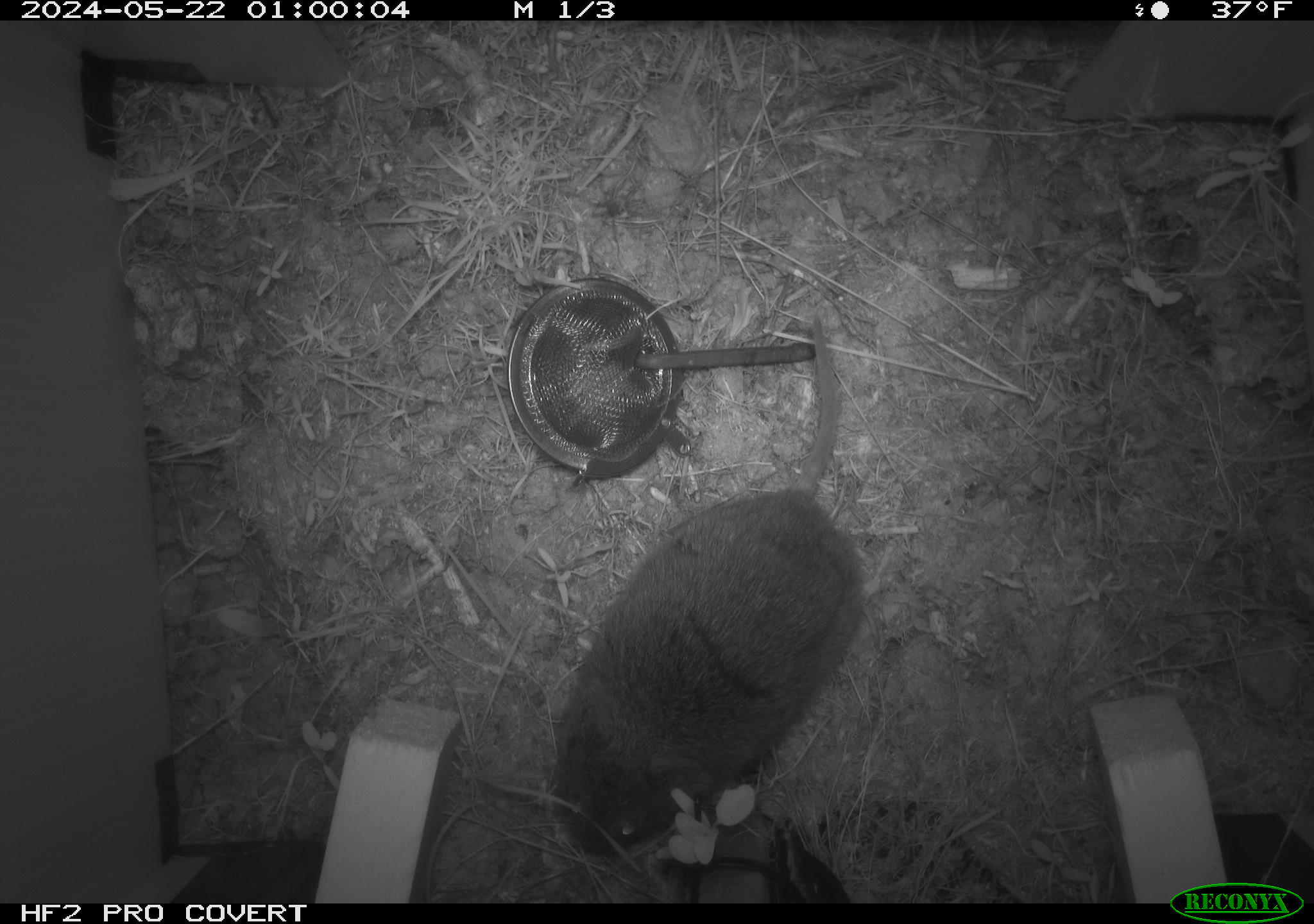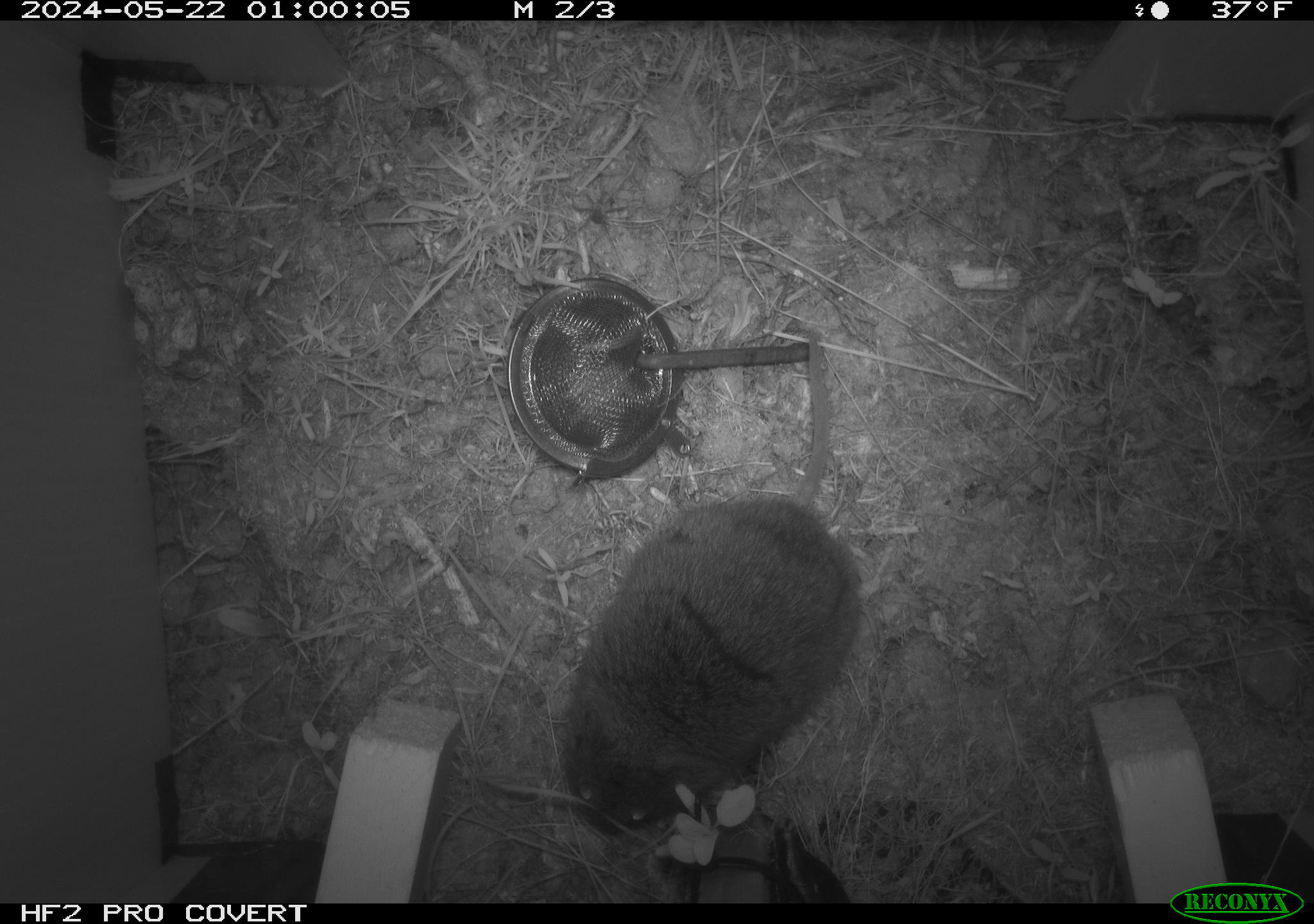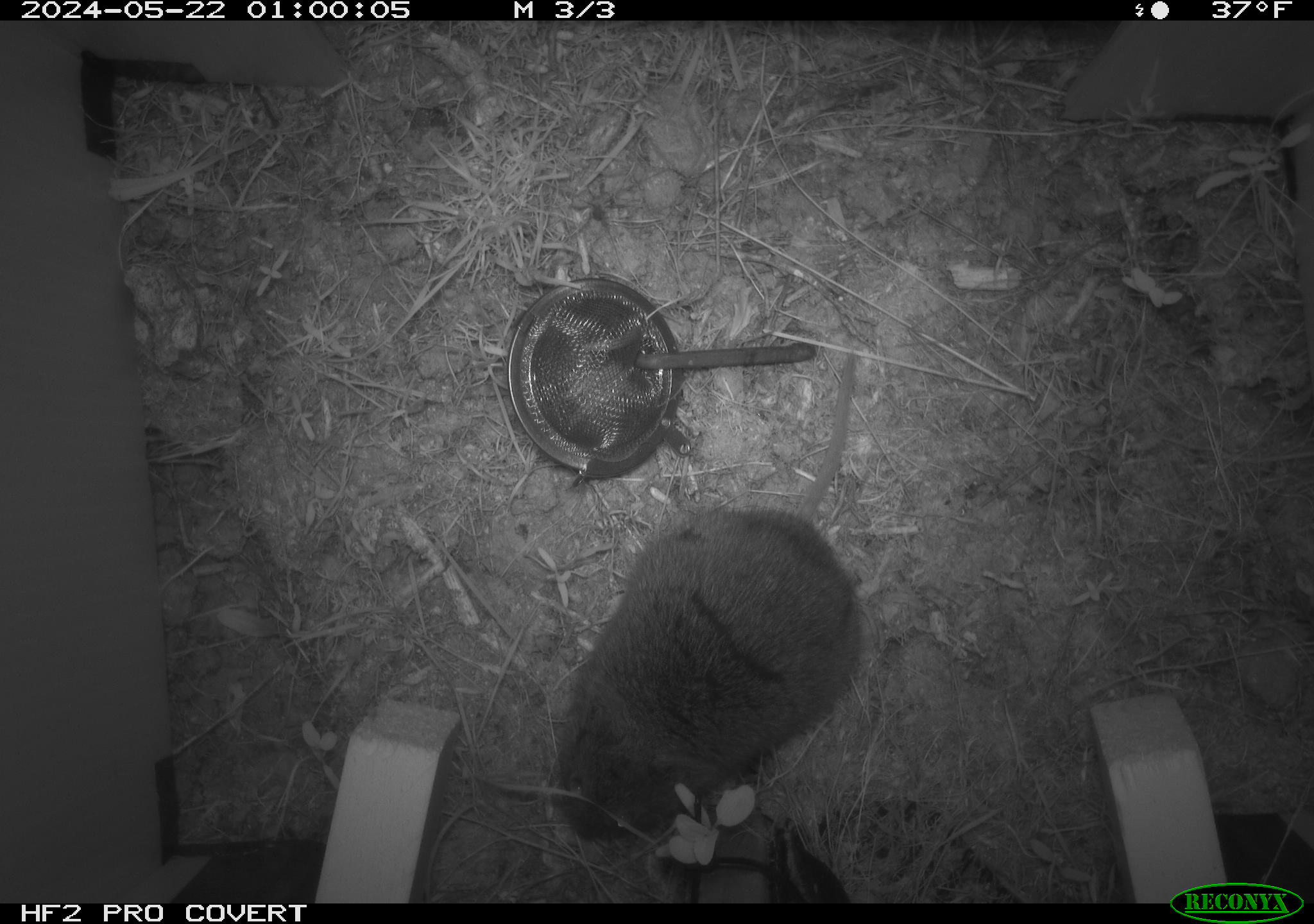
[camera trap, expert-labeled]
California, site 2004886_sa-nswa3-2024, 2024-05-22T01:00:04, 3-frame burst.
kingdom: Animalia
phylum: Chordata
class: Mammalia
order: Rodentia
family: Cricetidae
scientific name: Arvicolinae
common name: voles, lemmings, and muskrats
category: arvicolinae subfamily